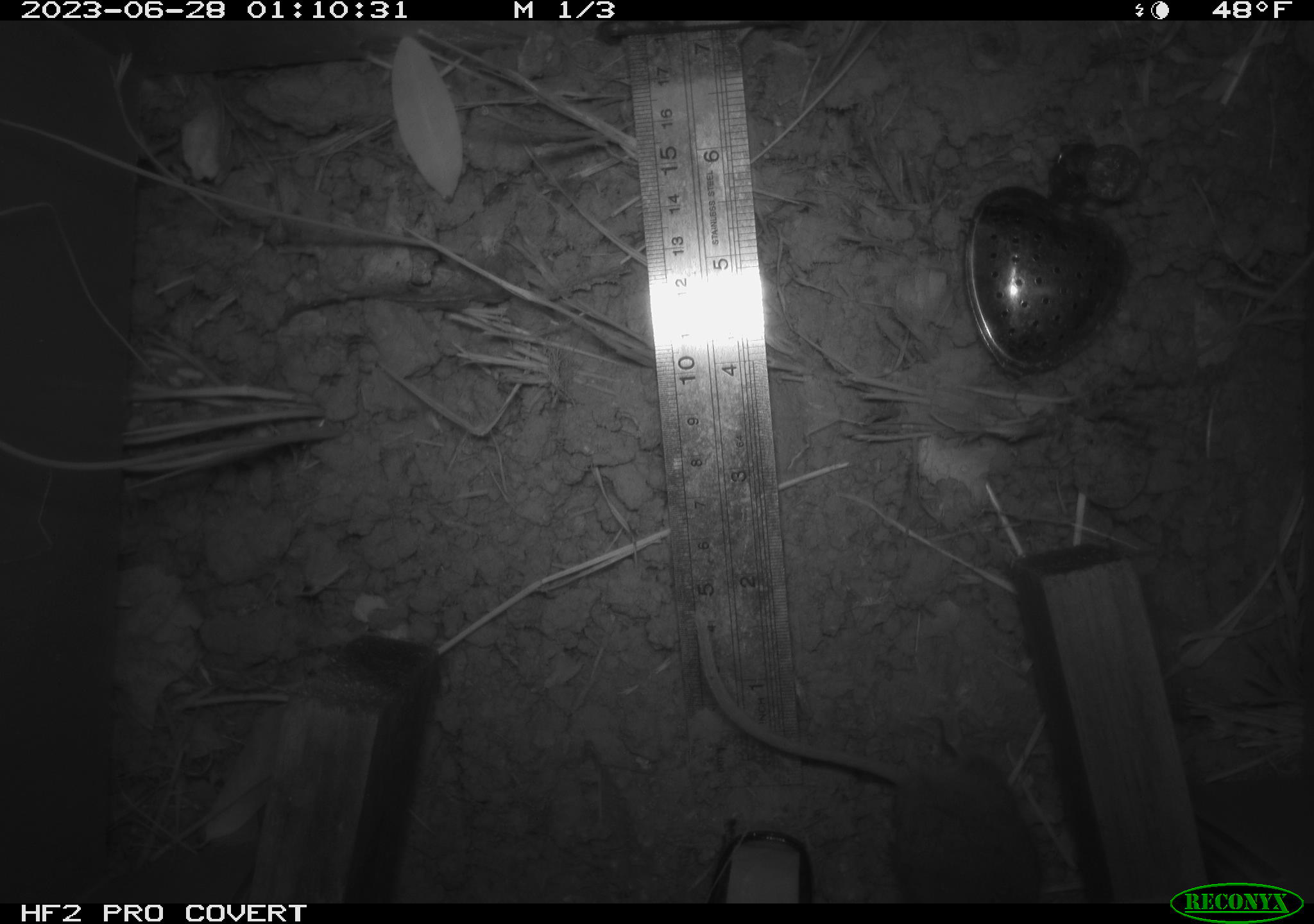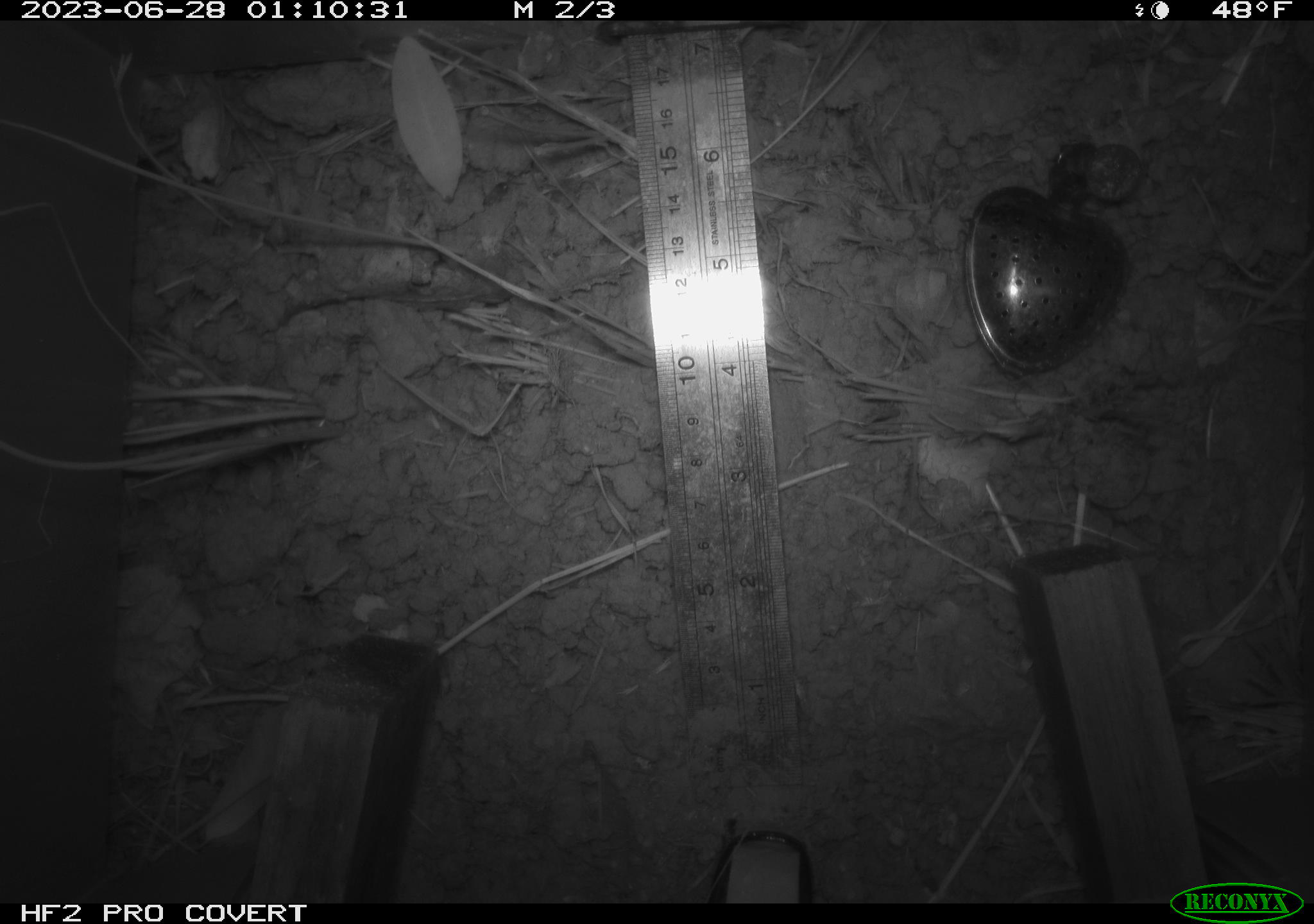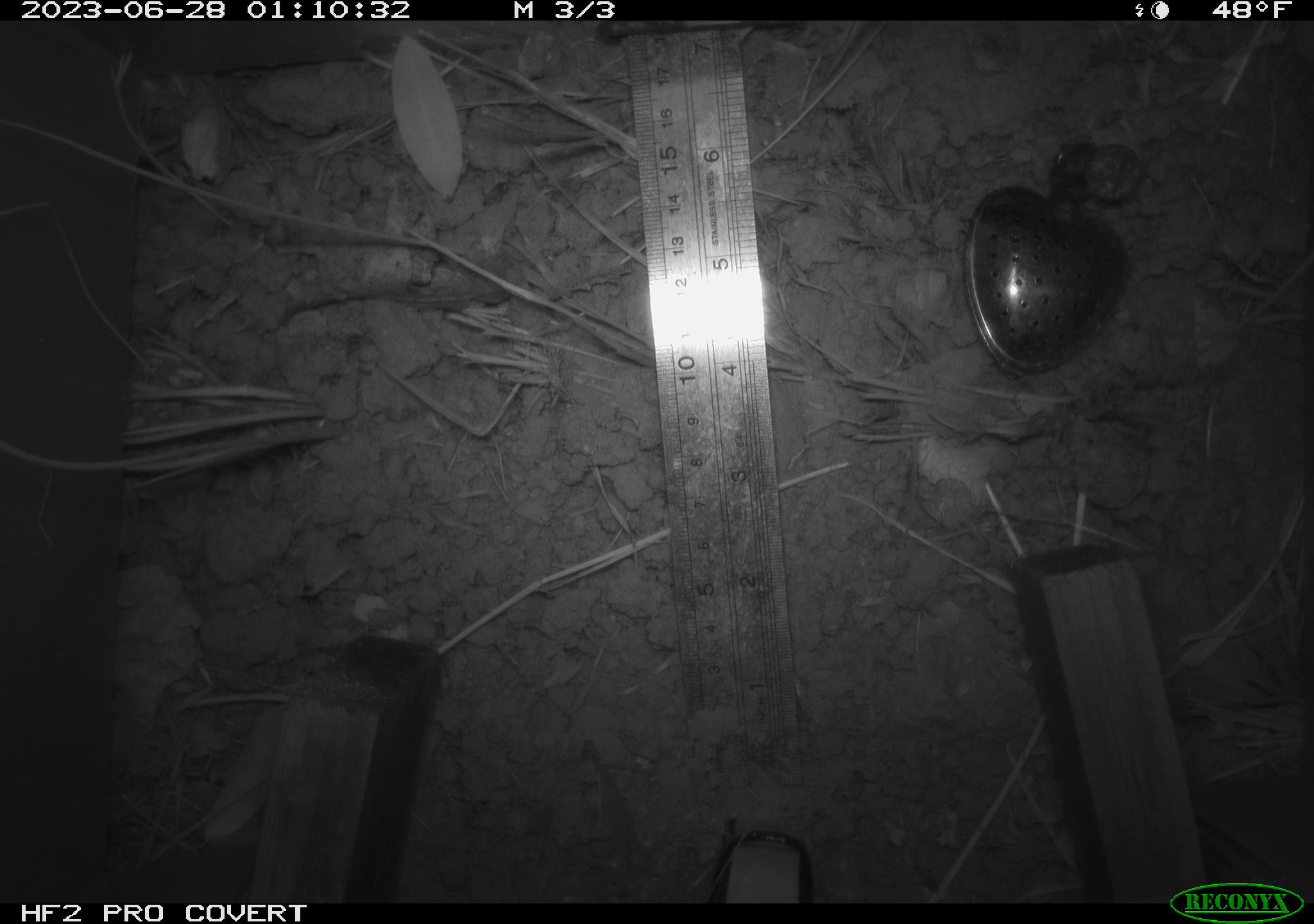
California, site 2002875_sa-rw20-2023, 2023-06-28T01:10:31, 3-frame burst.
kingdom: Animalia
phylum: Chordata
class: Mammalia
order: Rodentia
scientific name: Rodentia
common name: rodent